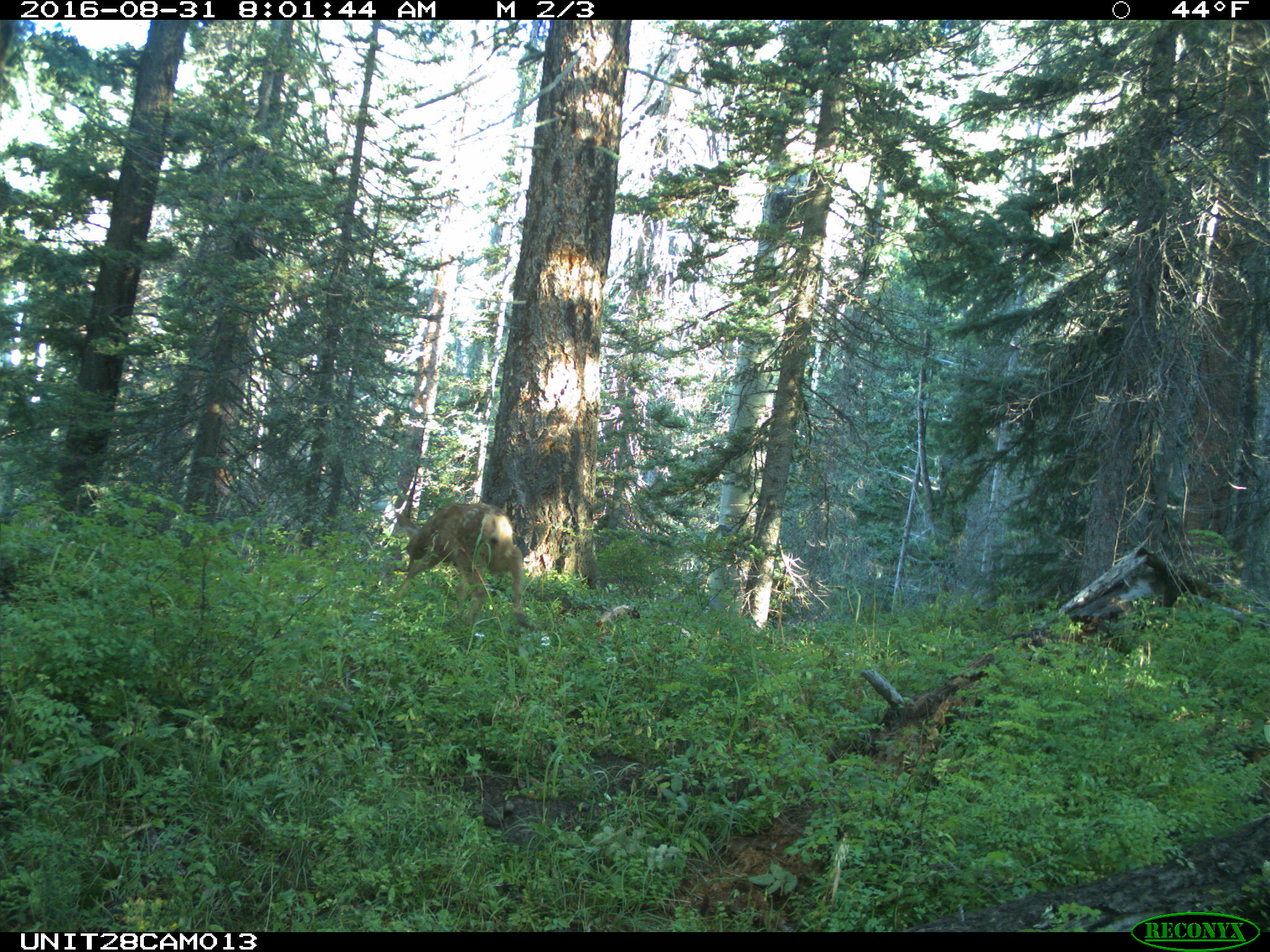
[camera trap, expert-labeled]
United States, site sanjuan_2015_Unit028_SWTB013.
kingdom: Animalia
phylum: Chordata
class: Mammalia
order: Artiodactyla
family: Cervidae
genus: Odocoileus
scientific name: Odocoileus hemionus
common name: mule deer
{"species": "Odocoileus hemionus (mule deer)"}